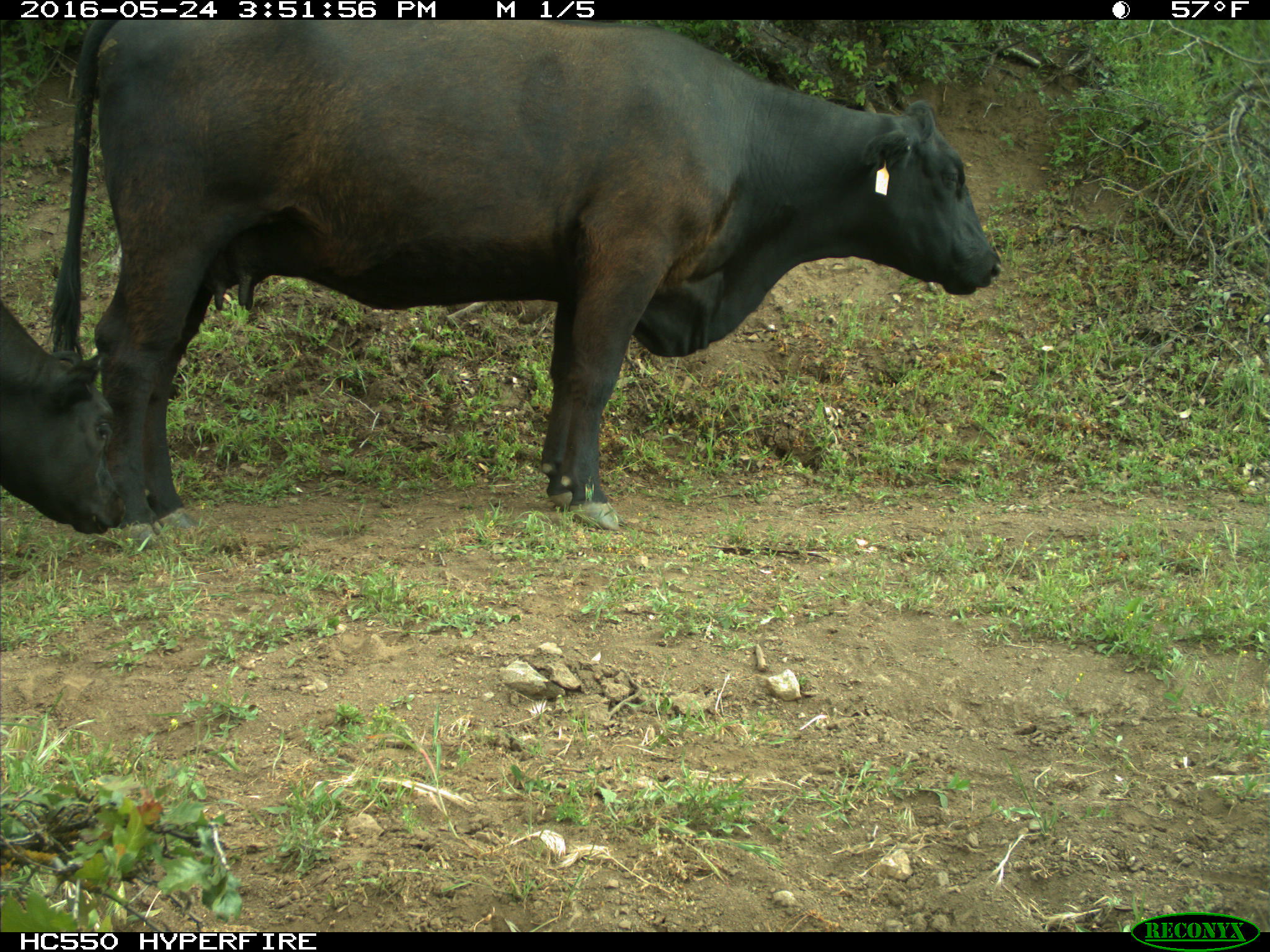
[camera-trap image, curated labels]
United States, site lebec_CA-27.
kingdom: Animalia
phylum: Chordata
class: Mammalia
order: Artiodactyla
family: Bovidae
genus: Bos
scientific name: Bos taurus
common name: domestic cow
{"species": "Bos taurus (domestic cow)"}